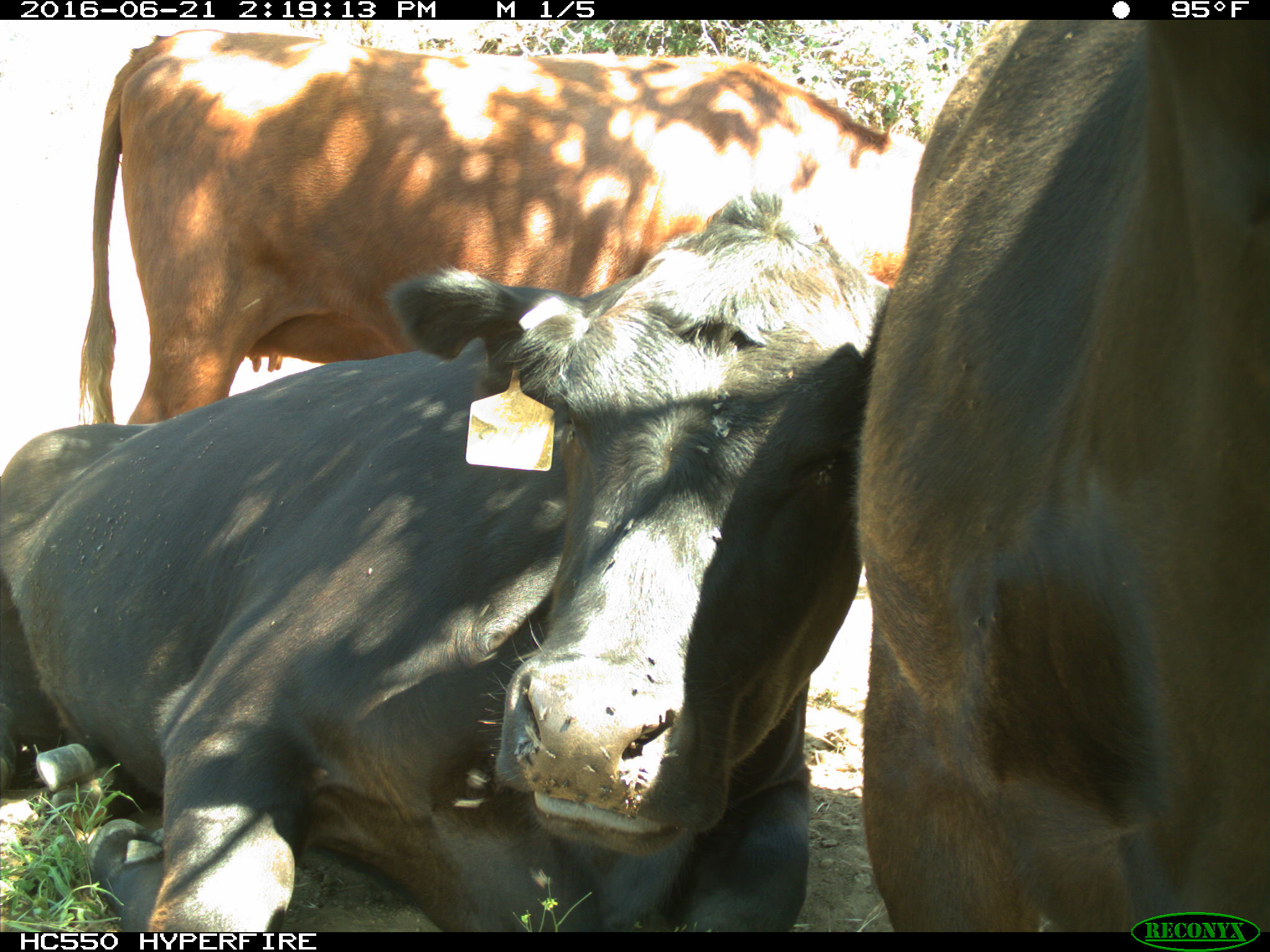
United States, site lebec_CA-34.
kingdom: Animalia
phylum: Chordata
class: Mammalia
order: Artiodactyla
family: Bovidae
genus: Bos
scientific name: Bos taurus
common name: domestic cow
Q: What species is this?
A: Bos taurus (domestic cow).